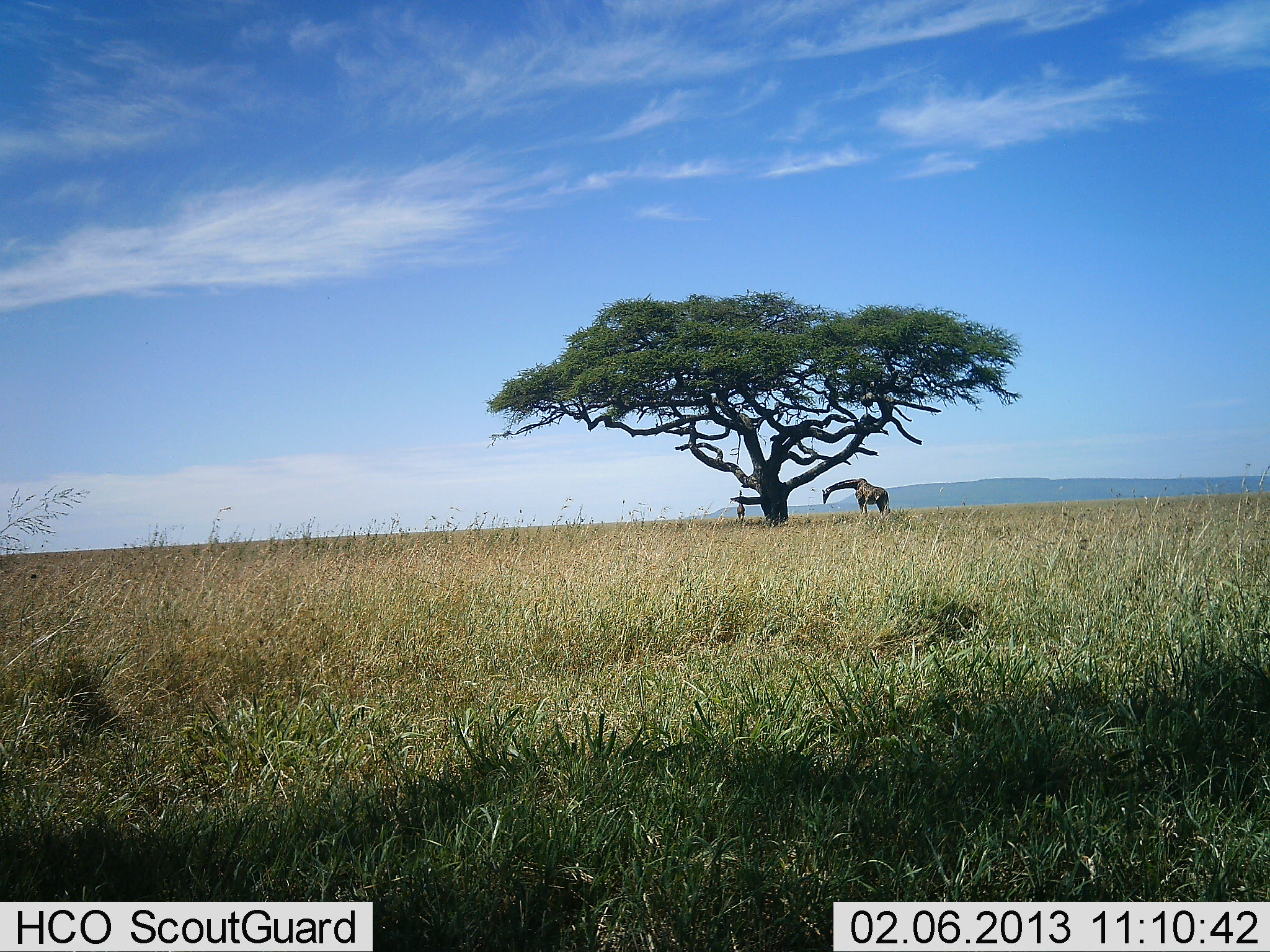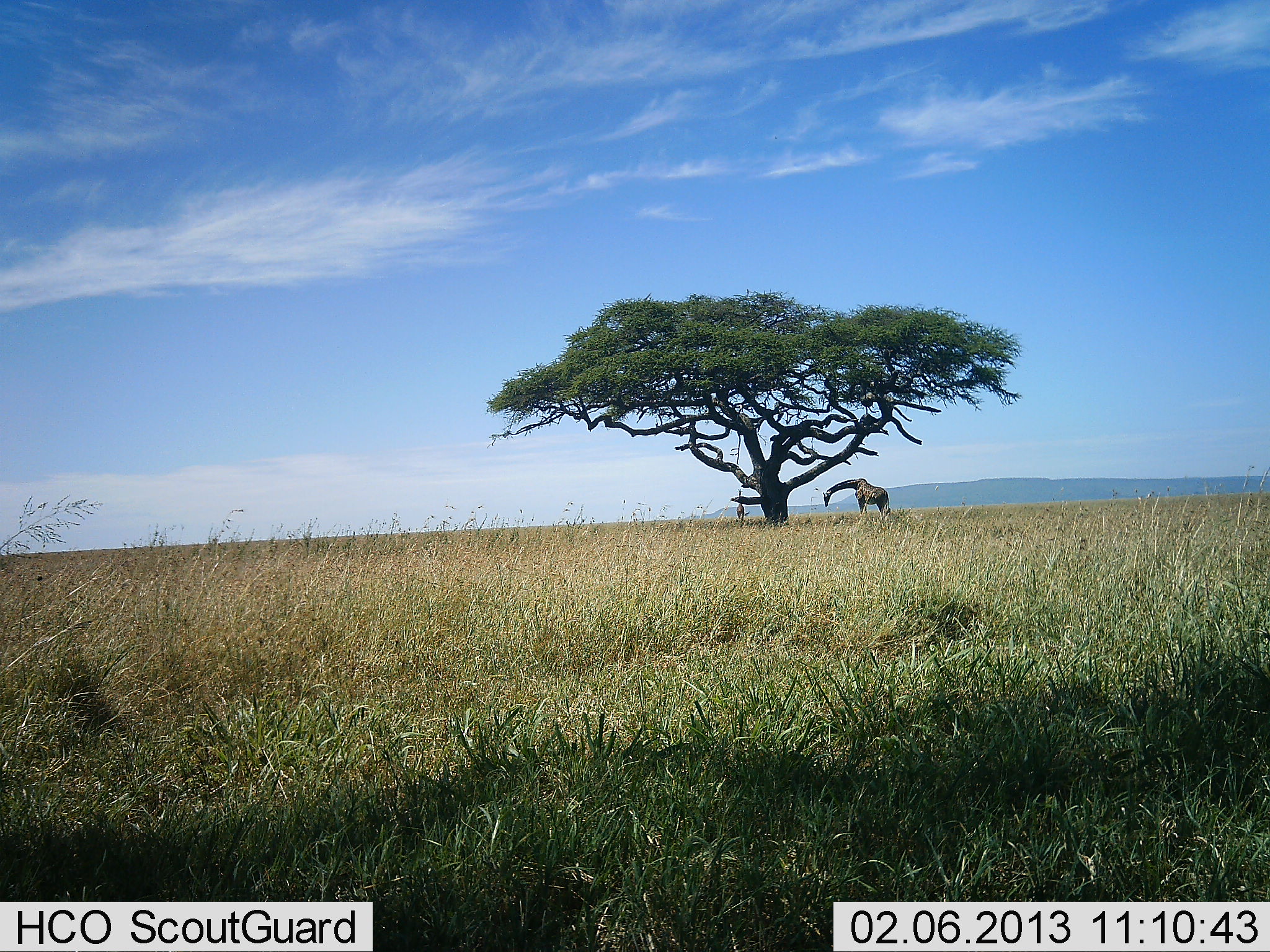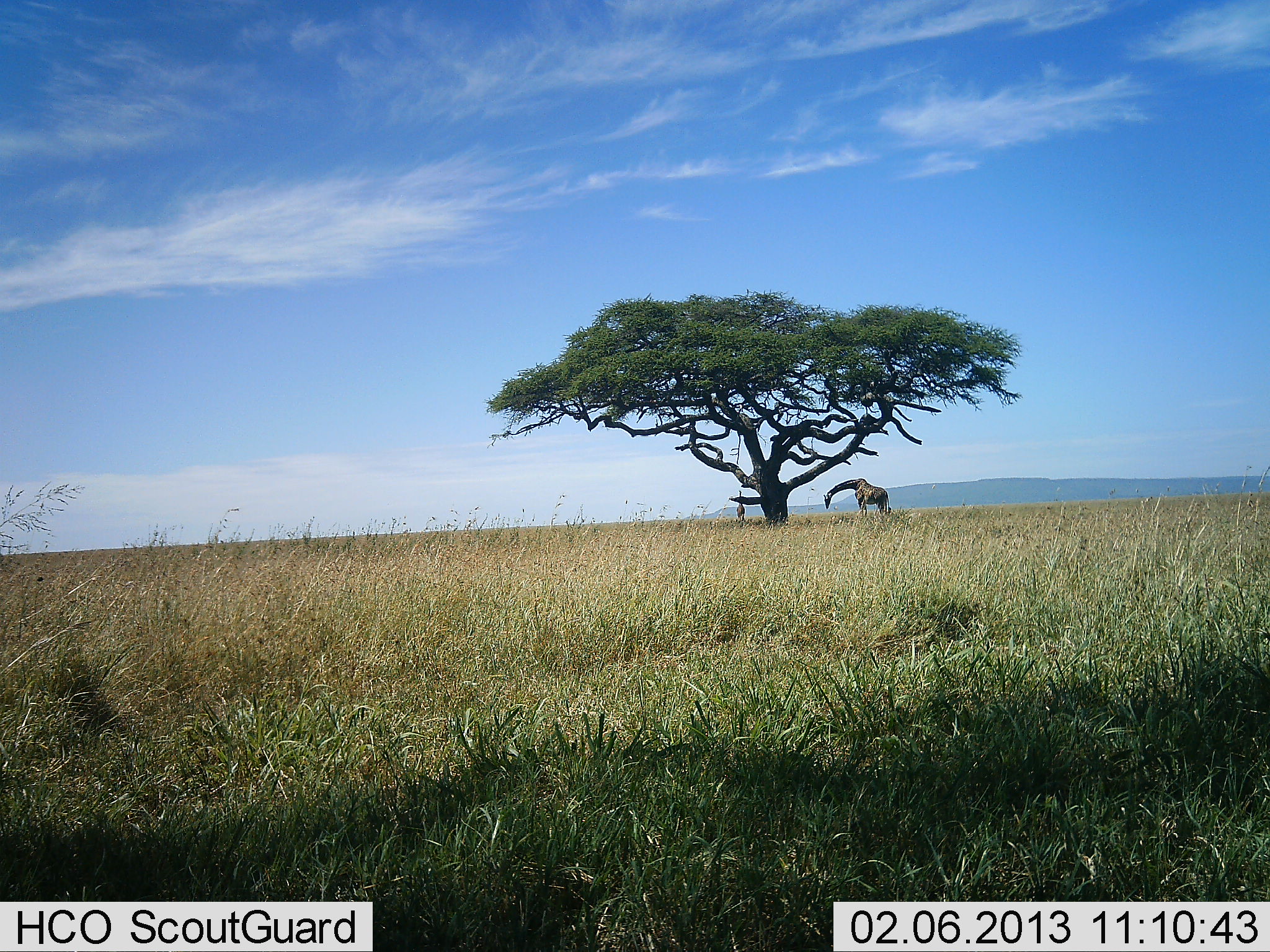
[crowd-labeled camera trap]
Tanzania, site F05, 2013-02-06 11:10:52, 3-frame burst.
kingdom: Animalia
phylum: Chordata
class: Mammalia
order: Artiodactyla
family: Giraffidae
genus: Giraffa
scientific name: Giraffa camelopardalis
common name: giraffe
Giraffe (Giraffa camelopardalis), count 1. Behavior (volunteer vote fractions): standing 69%, resting 3%, moving 3%, interacting 0%. Young present (vote fraction): 0%. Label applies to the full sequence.